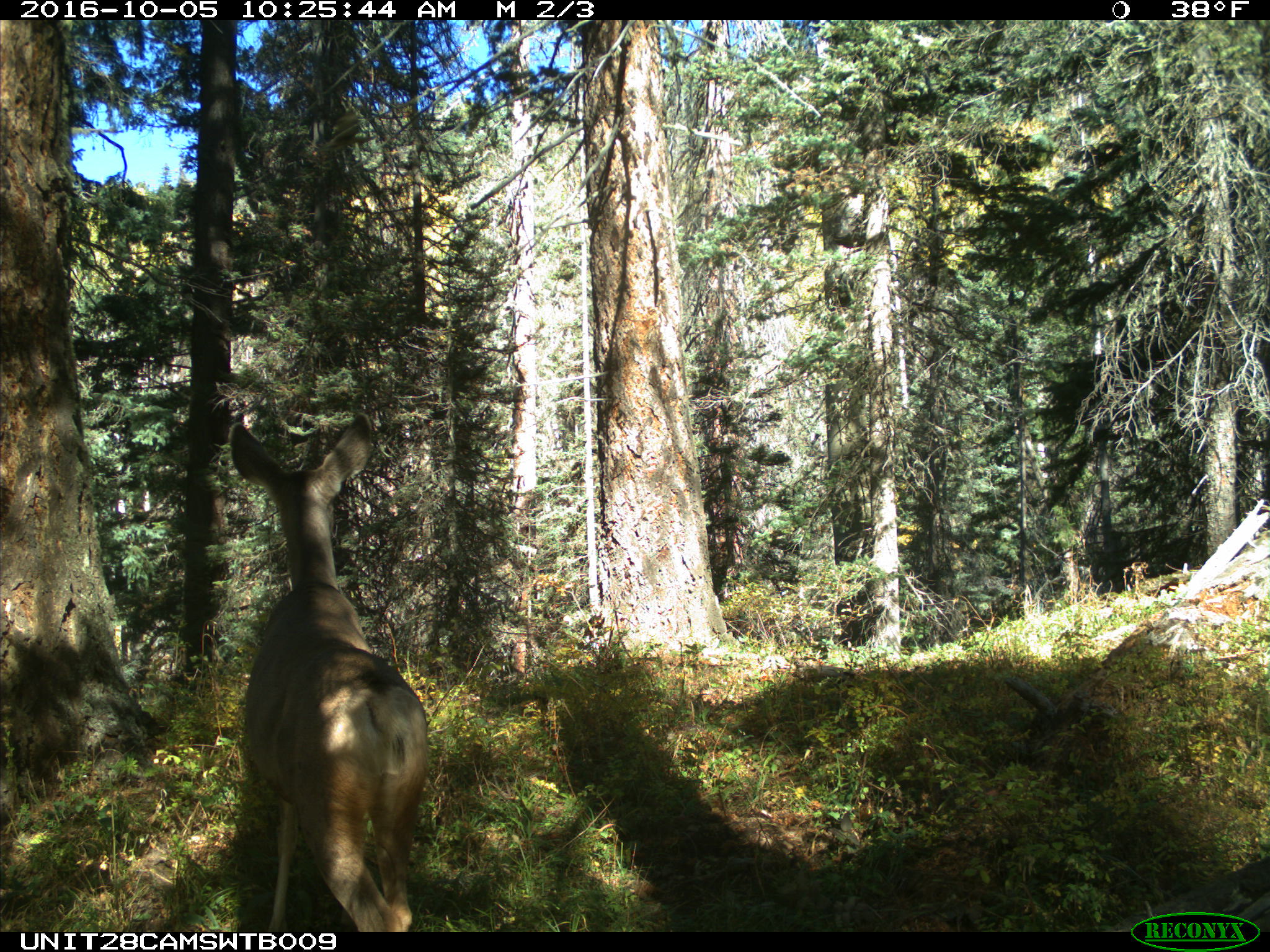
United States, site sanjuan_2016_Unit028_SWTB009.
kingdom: Animalia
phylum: Chordata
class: Mammalia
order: Artiodactyla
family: Cervidae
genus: Odocoileus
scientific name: Odocoileus hemionus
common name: mule deer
Odocoileus hemionus (mule deer).